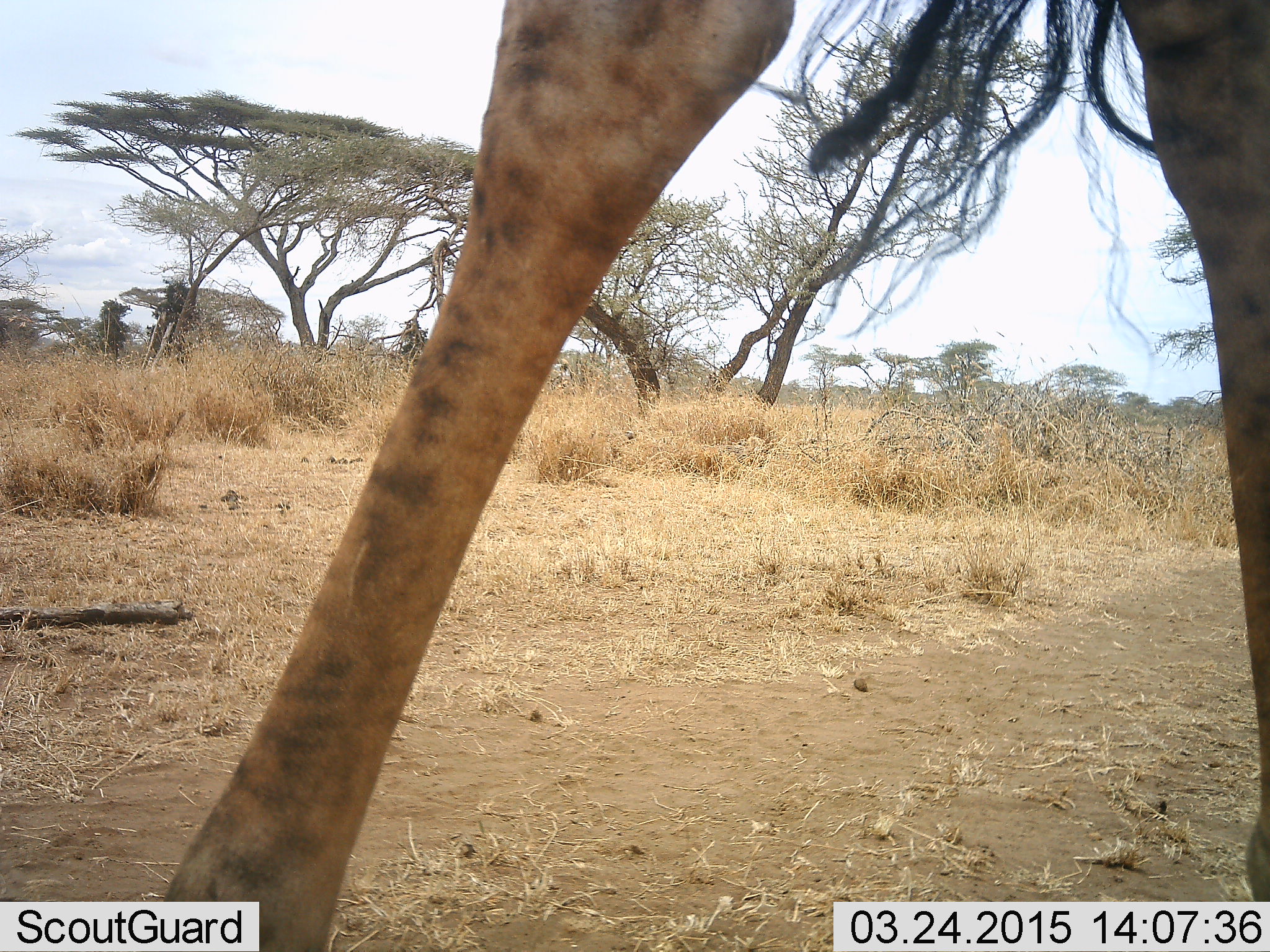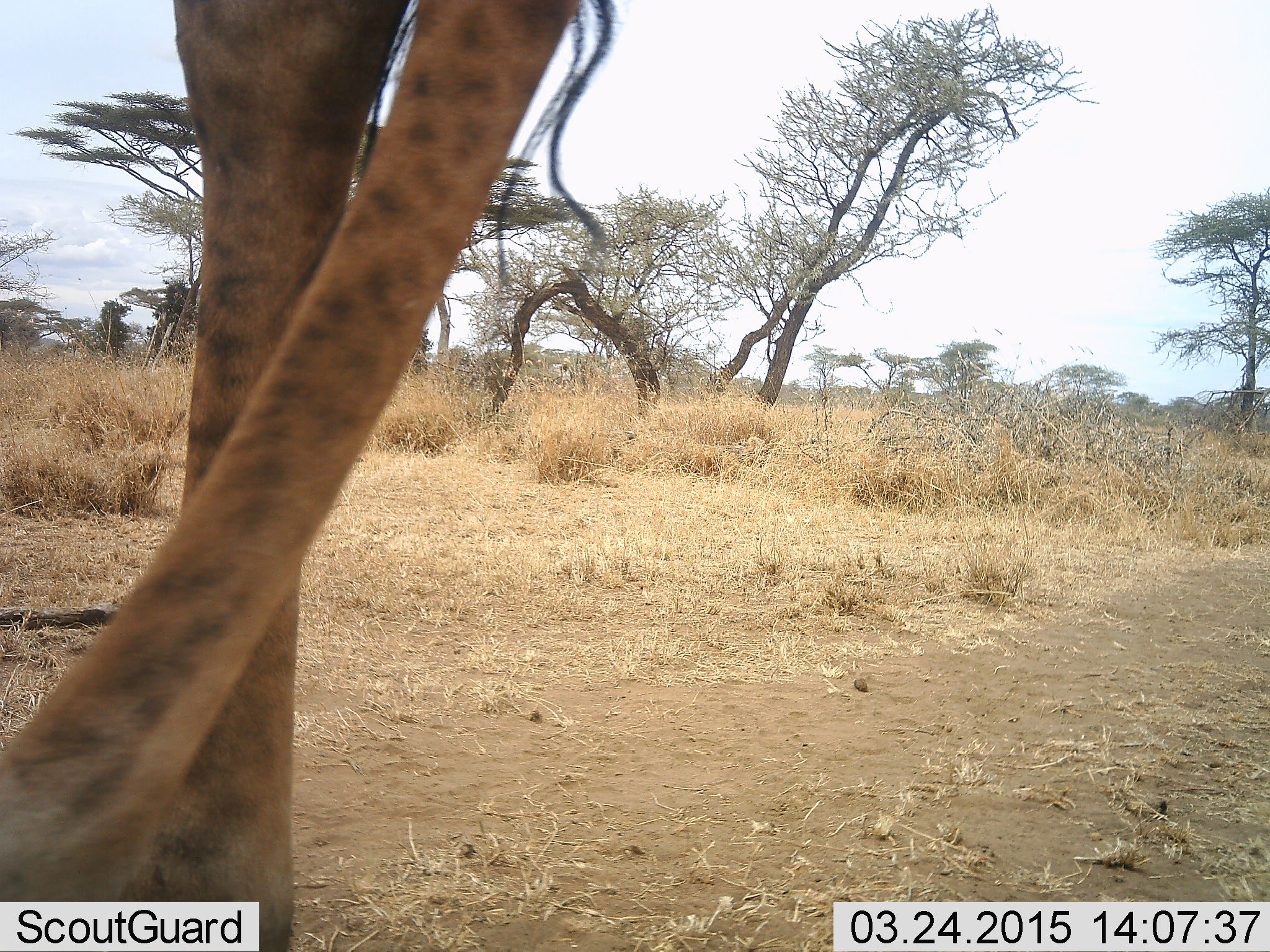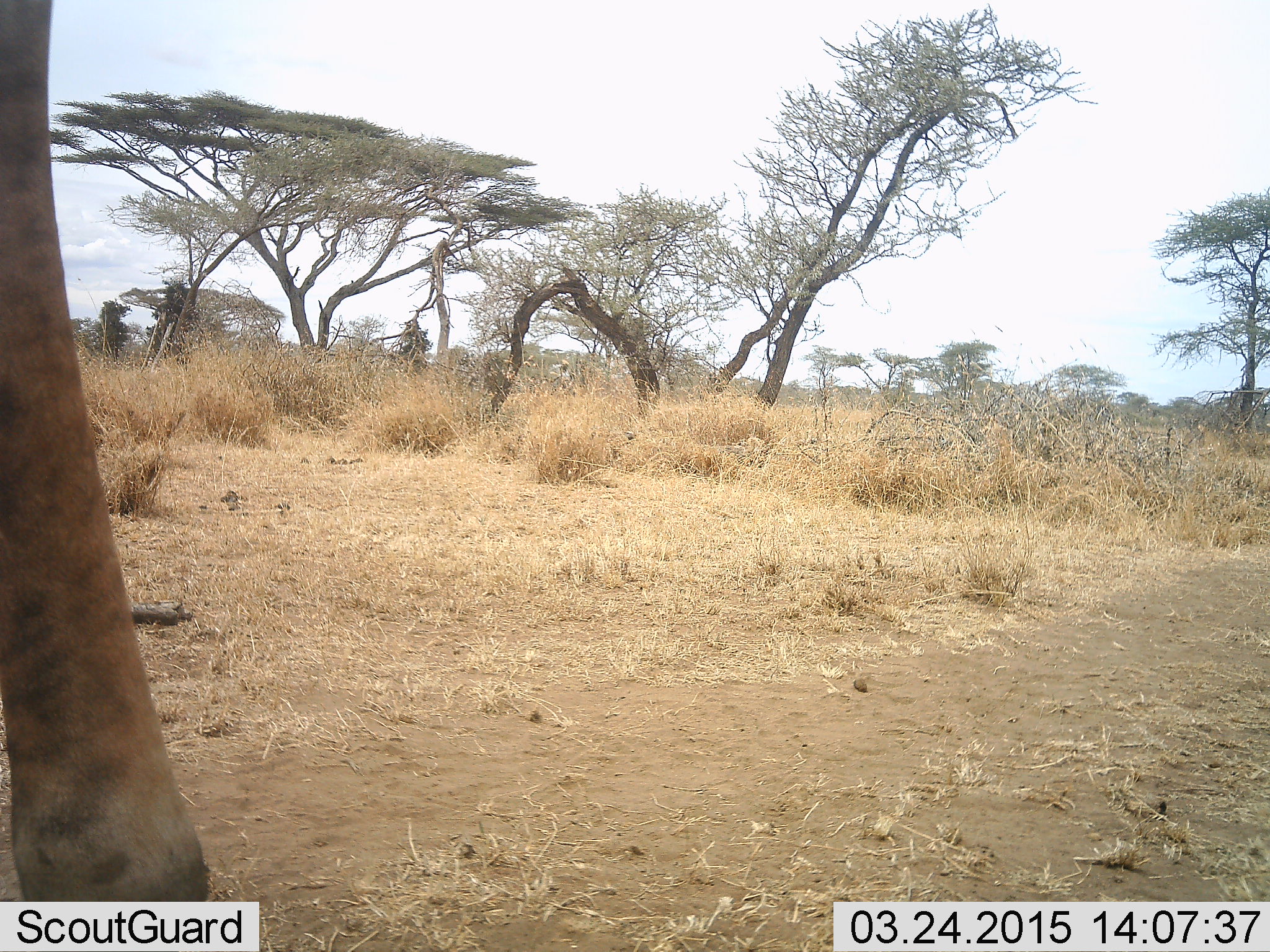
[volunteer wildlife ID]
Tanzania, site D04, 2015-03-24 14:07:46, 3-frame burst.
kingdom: Animalia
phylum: Chordata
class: Mammalia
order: Artiodactyla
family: Giraffidae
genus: Giraffa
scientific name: Giraffa camelopardalis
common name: giraffe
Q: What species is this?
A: Giraffe (Giraffa camelopardalis).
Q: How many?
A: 1.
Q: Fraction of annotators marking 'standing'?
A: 10%.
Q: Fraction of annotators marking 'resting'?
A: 0%.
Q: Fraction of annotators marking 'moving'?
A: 100%.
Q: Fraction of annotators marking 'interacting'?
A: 0%.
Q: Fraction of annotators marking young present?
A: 0%.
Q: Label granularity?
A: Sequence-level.